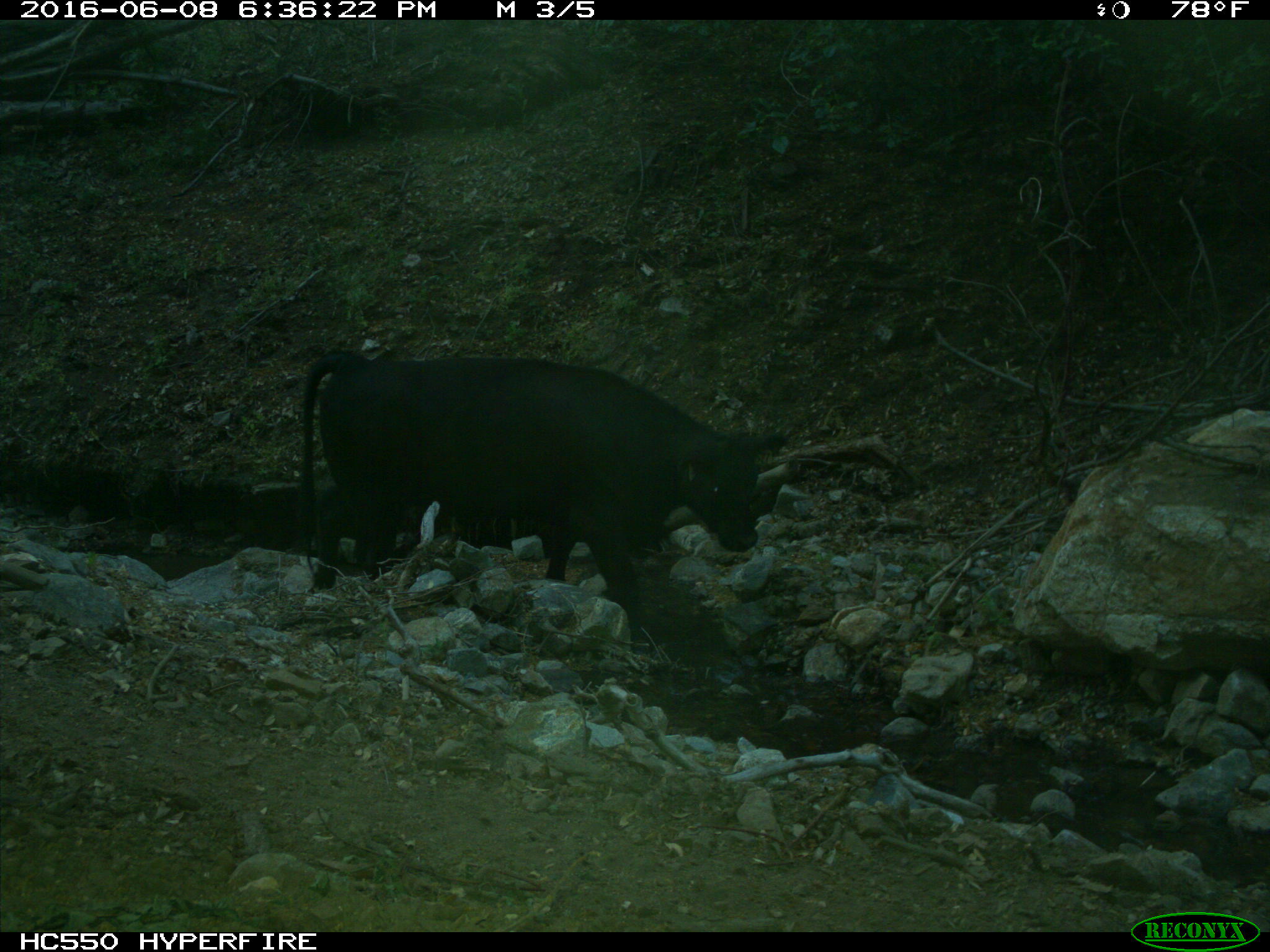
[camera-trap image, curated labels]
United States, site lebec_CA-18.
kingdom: Animalia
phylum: Chordata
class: Mammalia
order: Artiodactyla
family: Bovidae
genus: Bos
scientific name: Bos taurus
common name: domestic cow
Bos taurus (domestic cow).